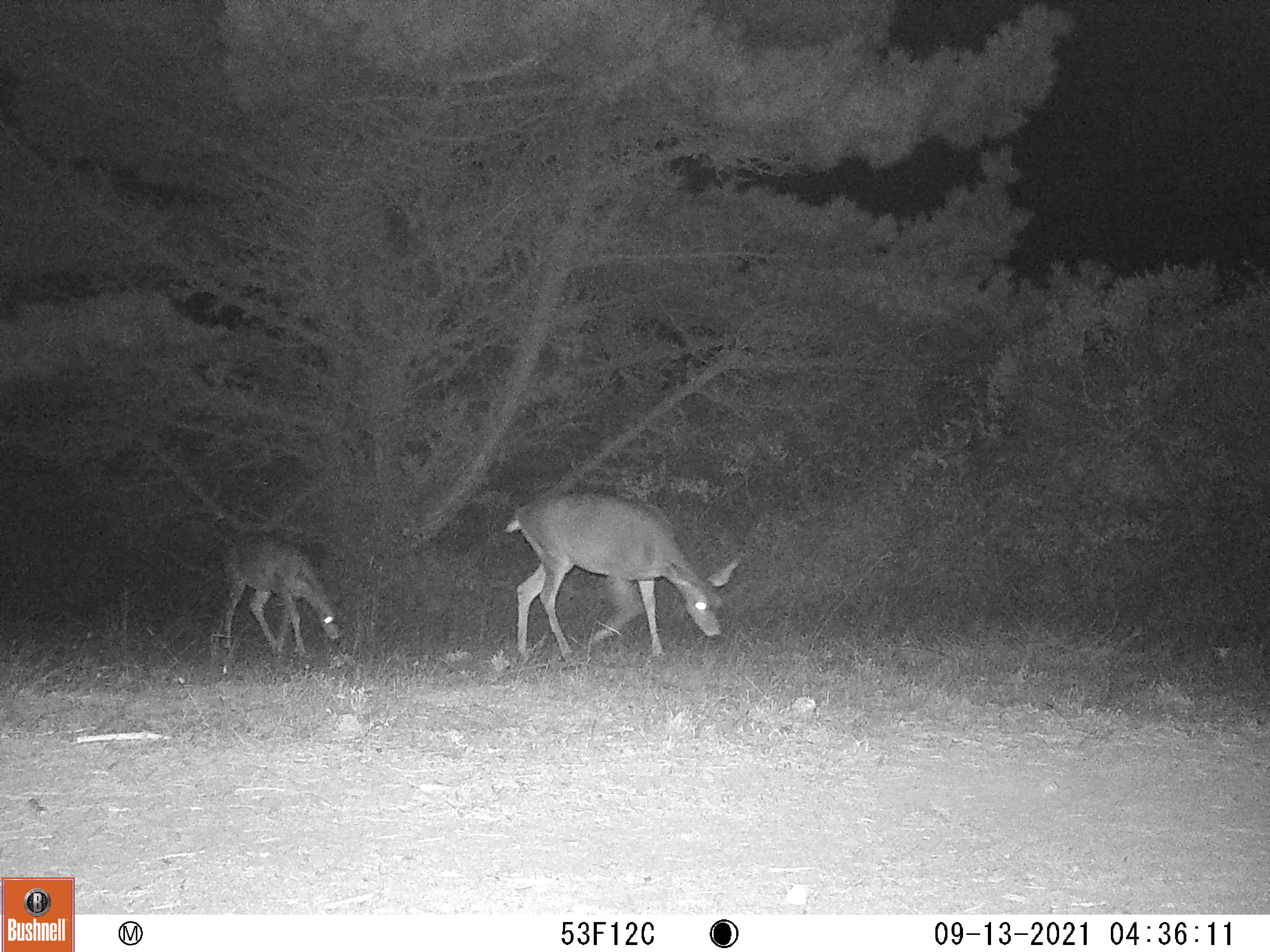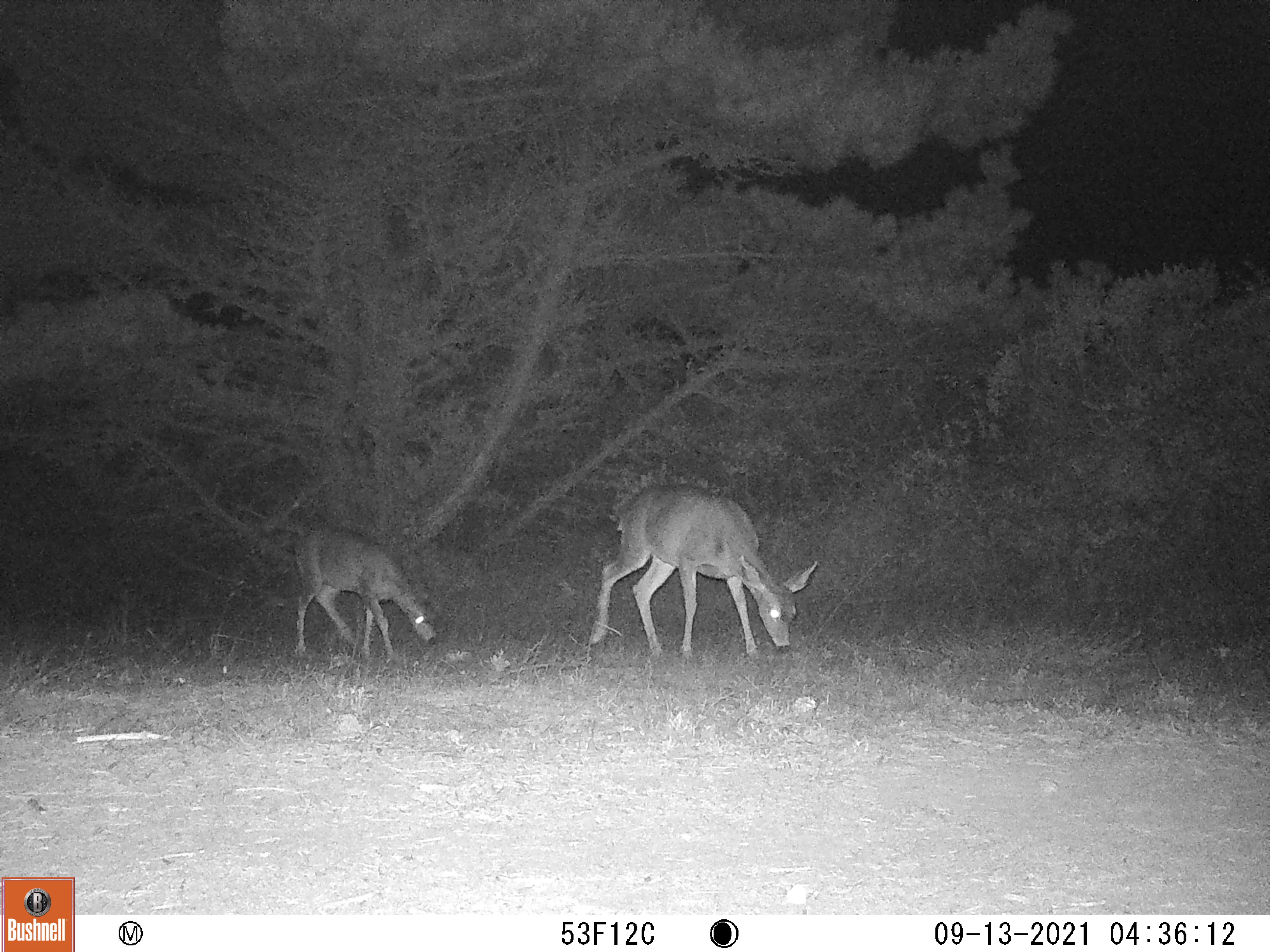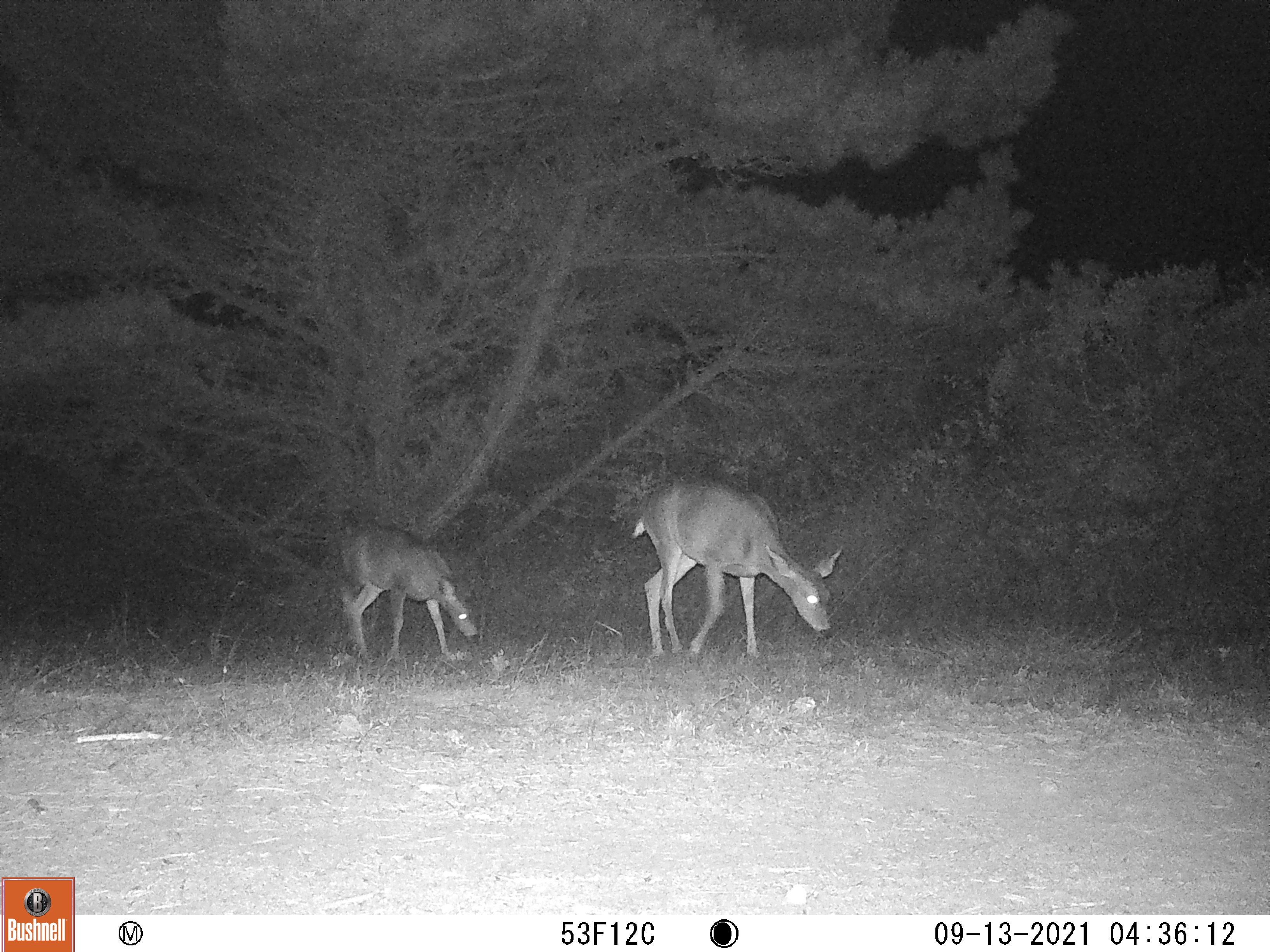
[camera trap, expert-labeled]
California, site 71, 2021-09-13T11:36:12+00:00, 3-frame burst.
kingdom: Animalia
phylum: Chordata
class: Mammalia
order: Artiodactyla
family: Cervidae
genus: Odocoileus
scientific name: Odocoileus hemionus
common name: mule deer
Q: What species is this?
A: Mule deer (Odocoileus hemionus).